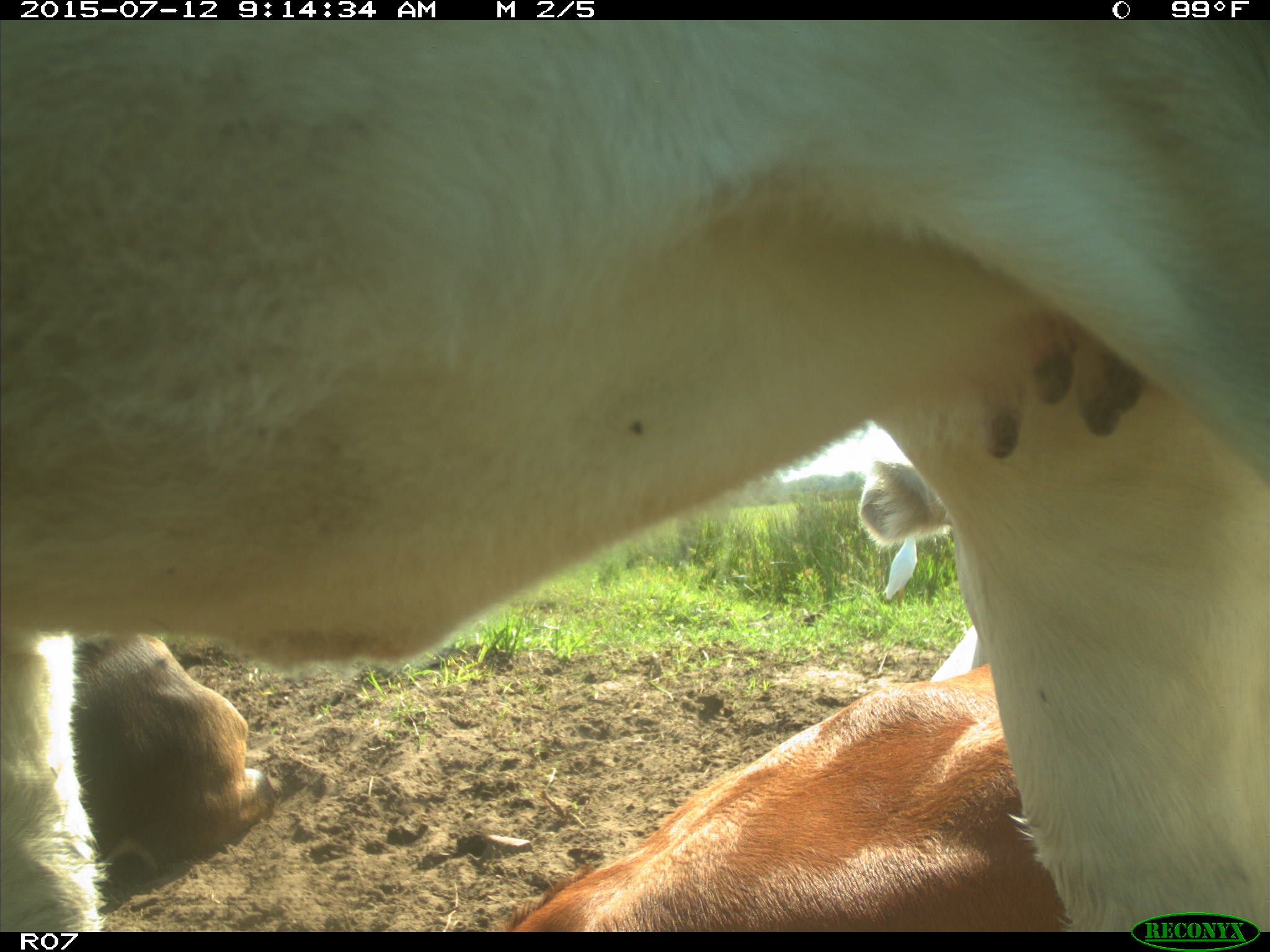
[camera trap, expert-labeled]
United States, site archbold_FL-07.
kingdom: Animalia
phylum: Chordata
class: Mammalia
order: Artiodactyla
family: Bovidae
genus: Bos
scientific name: Bos taurus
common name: domestic cow